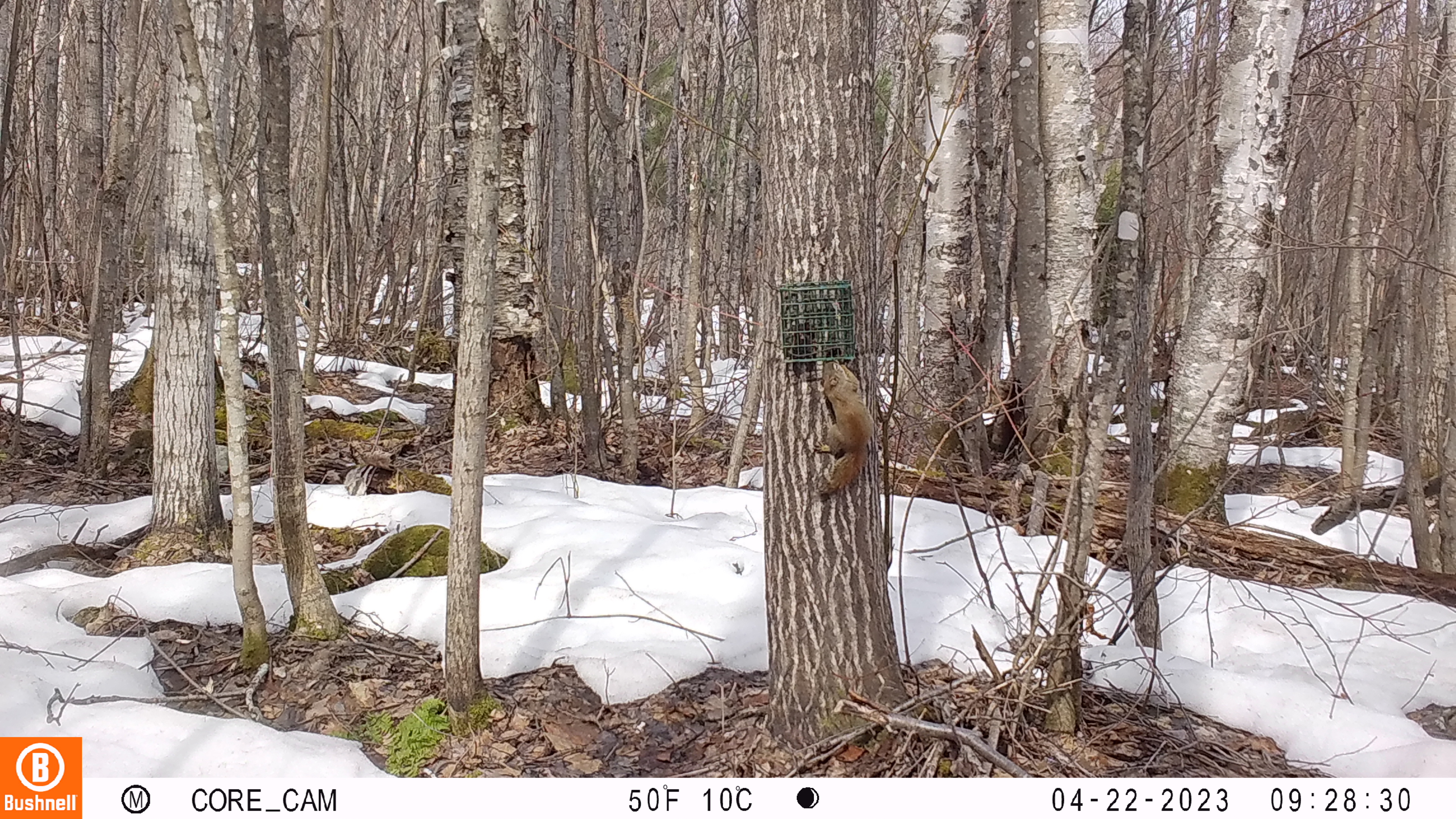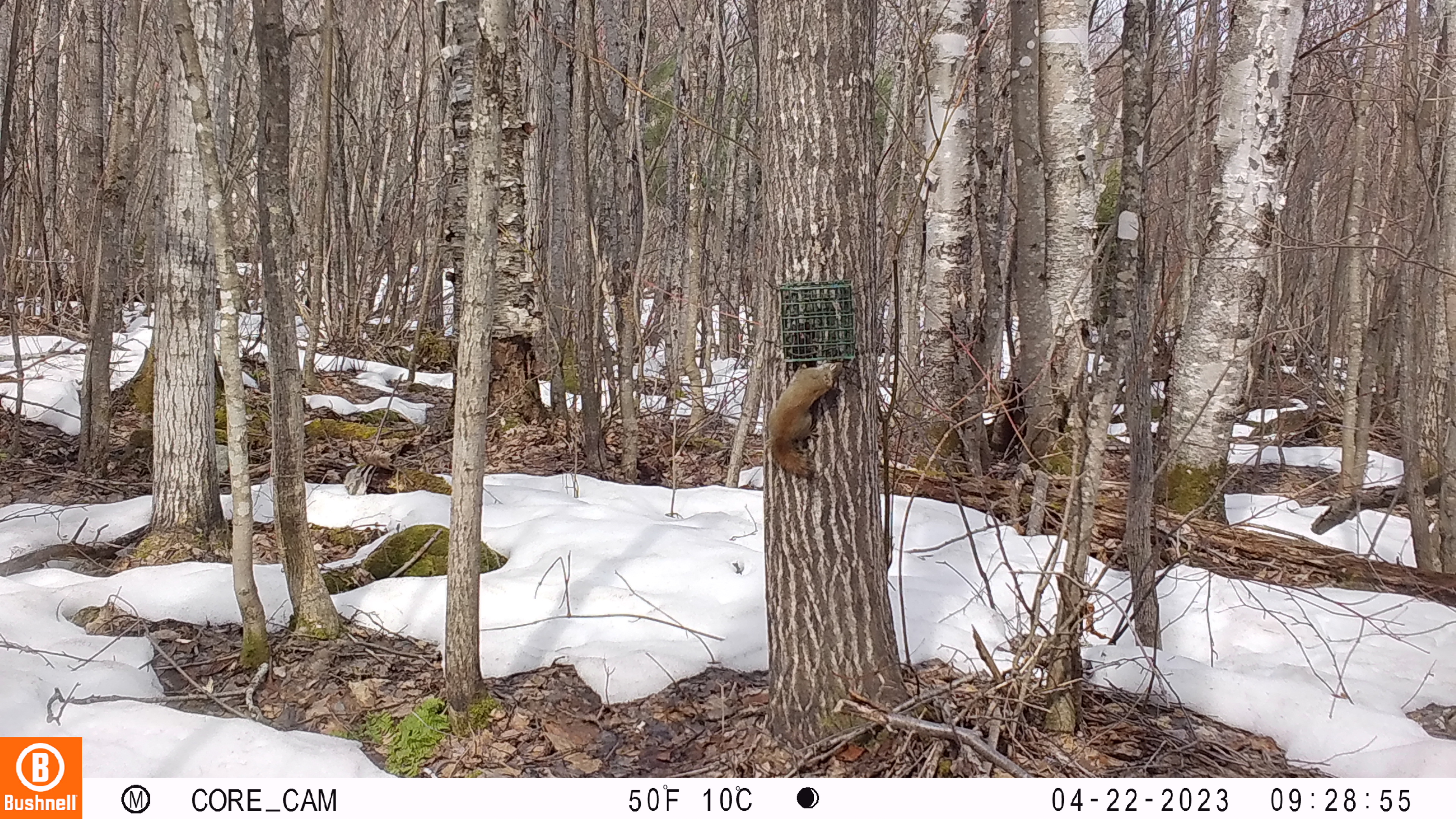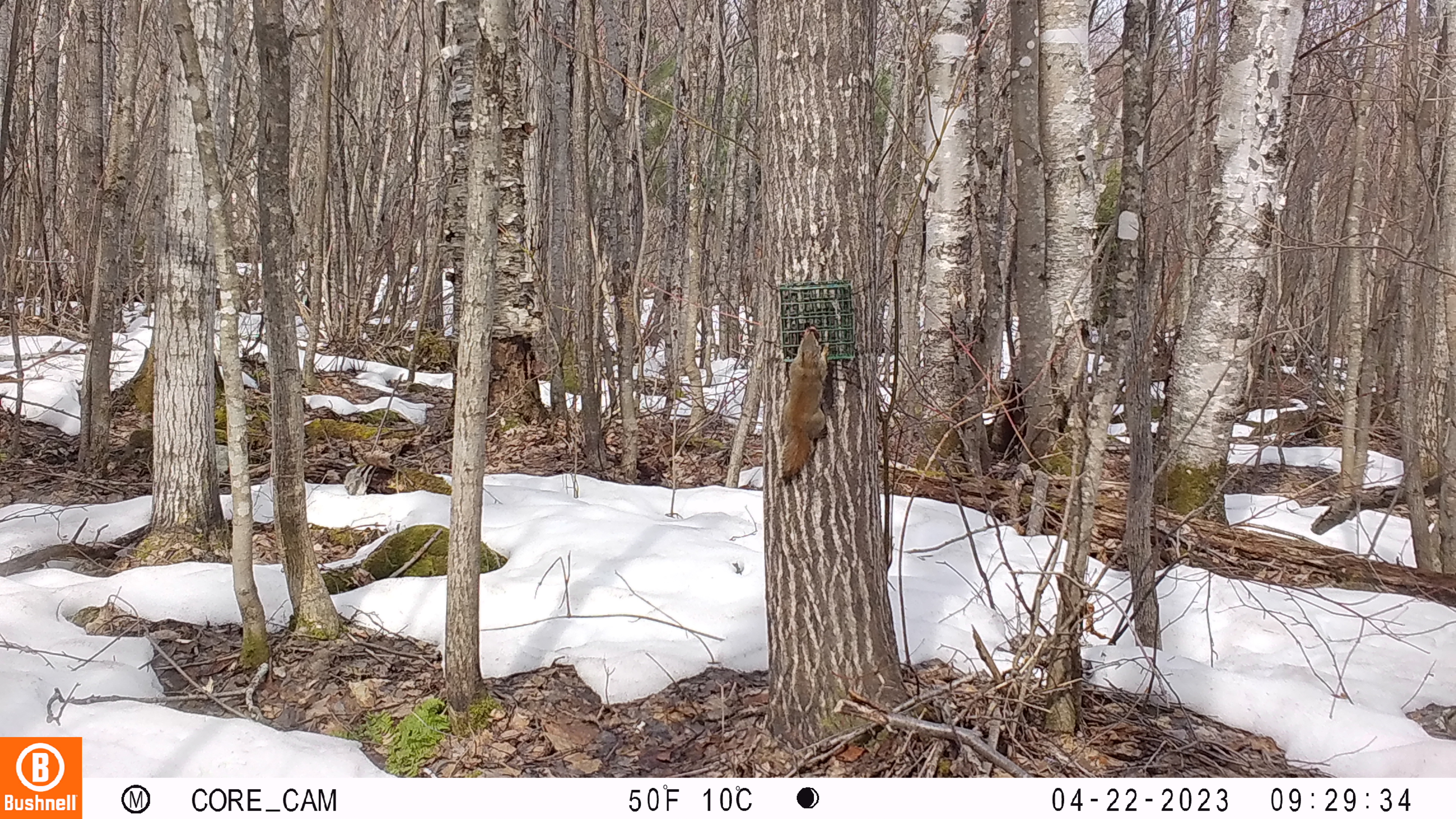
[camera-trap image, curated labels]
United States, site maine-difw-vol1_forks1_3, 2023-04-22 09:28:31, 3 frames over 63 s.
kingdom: Animalia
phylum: Chordata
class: Mammalia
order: Rodentia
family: Sciuridae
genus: Tamiasciurus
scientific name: Tamiasciurus hudsonicus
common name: red squirrel